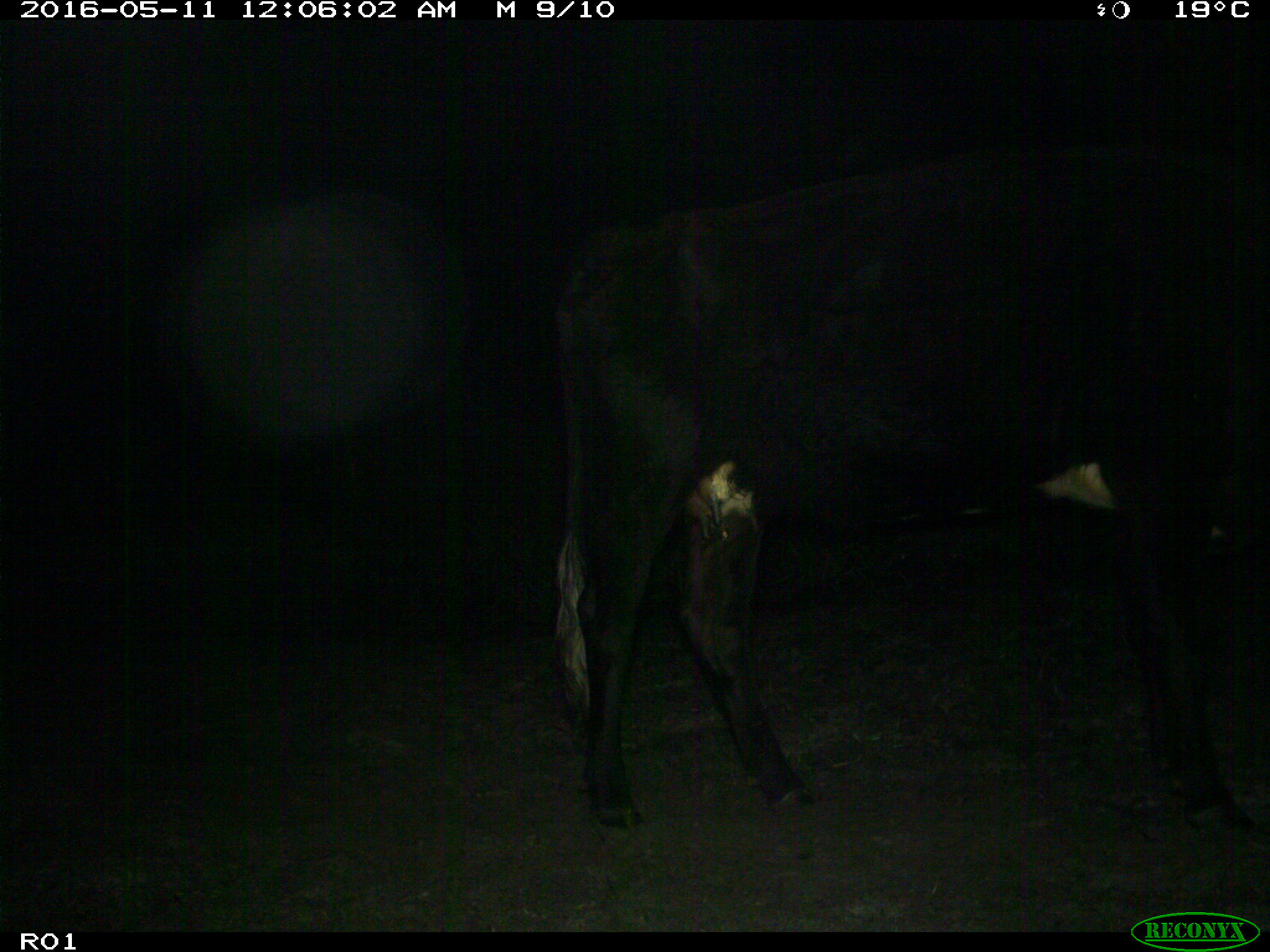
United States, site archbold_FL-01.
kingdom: Animalia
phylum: Chordata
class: Mammalia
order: Artiodactyla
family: Bovidae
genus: Bos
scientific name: Bos taurus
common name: domestic cow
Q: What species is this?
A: Bos taurus (domestic cow).